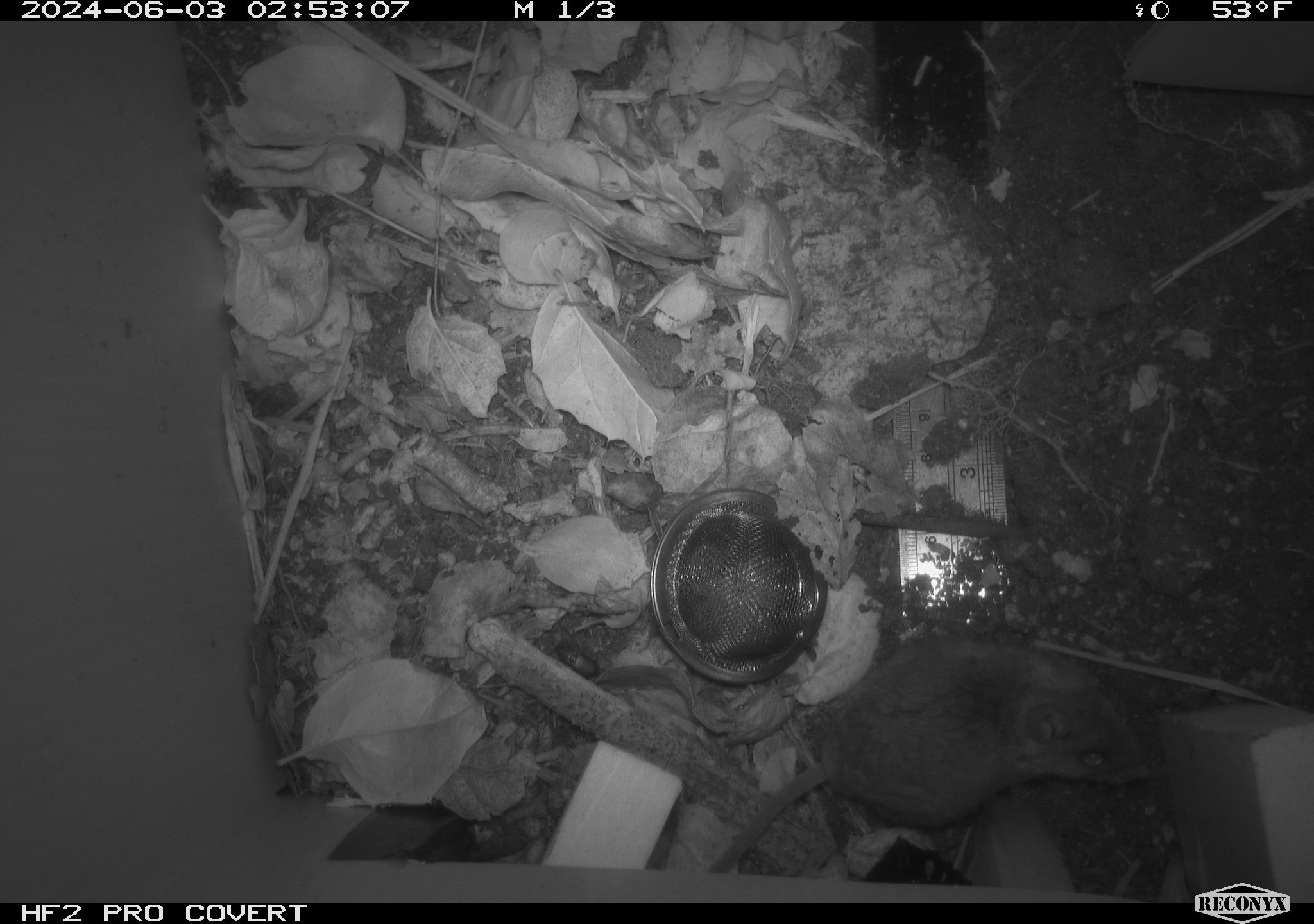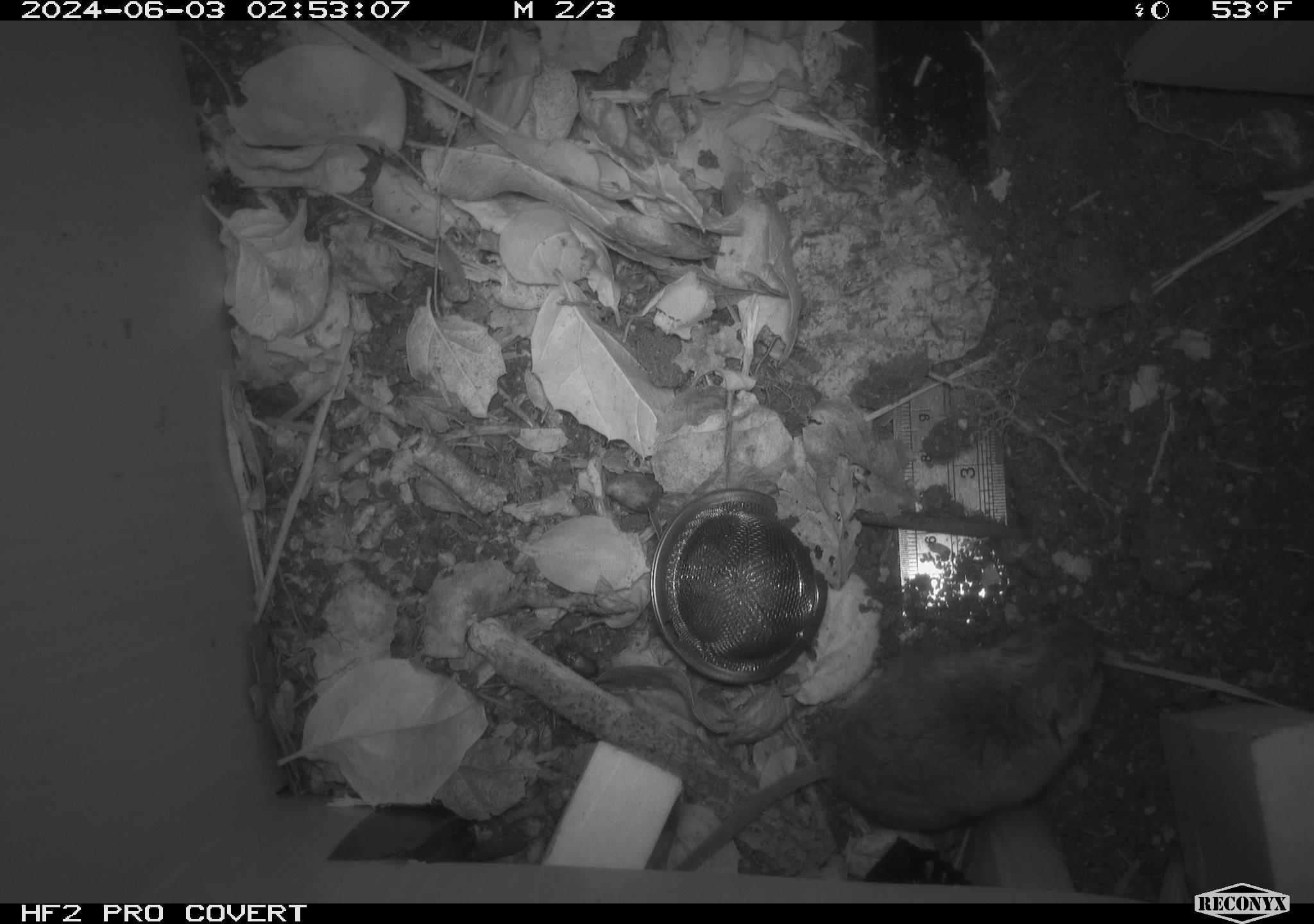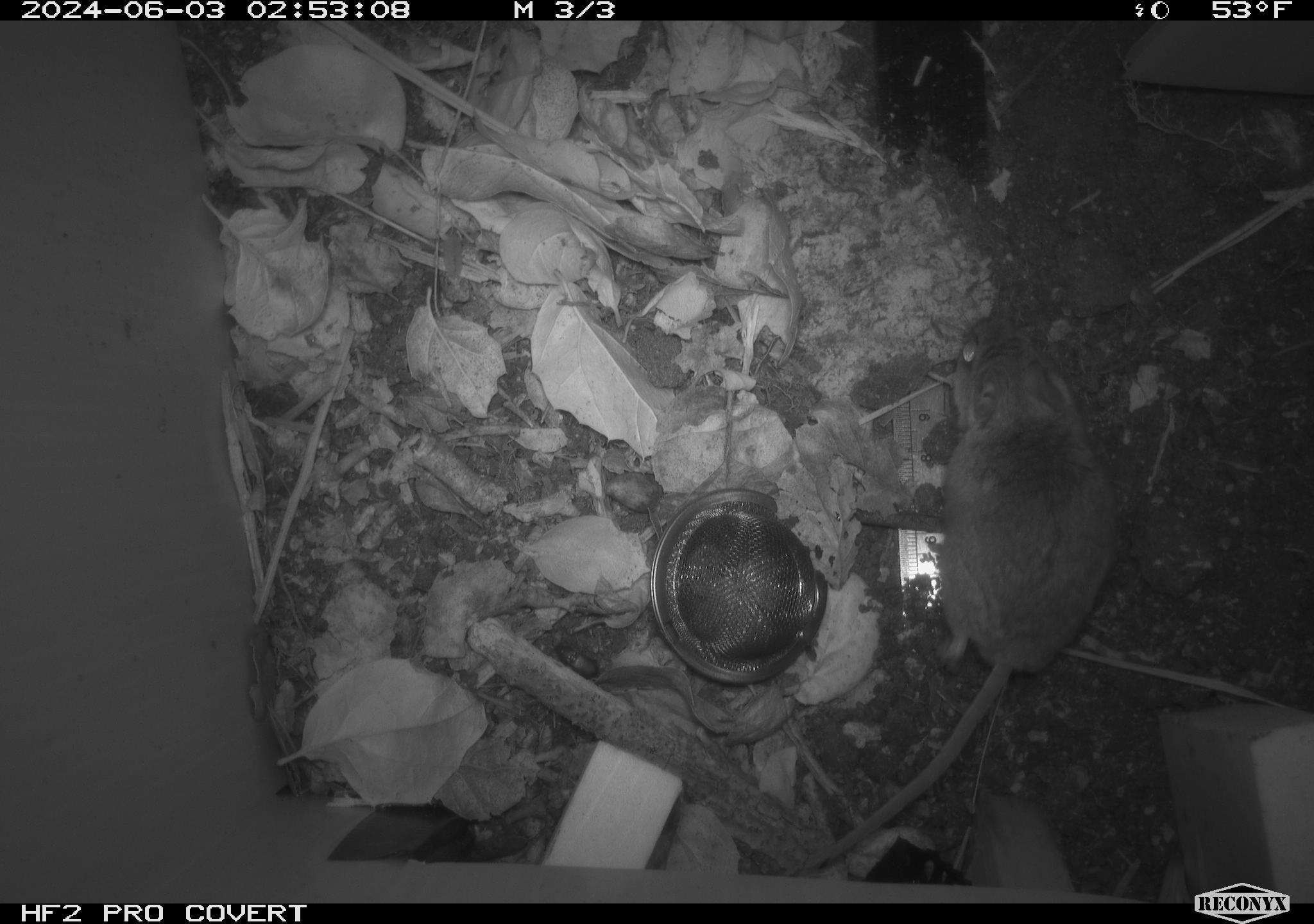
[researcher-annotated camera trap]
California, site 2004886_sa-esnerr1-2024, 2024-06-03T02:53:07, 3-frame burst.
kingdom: Animalia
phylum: Chordata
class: Mammalia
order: Rodentia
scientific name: Rodentia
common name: rodent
Rodent (Rodentia).